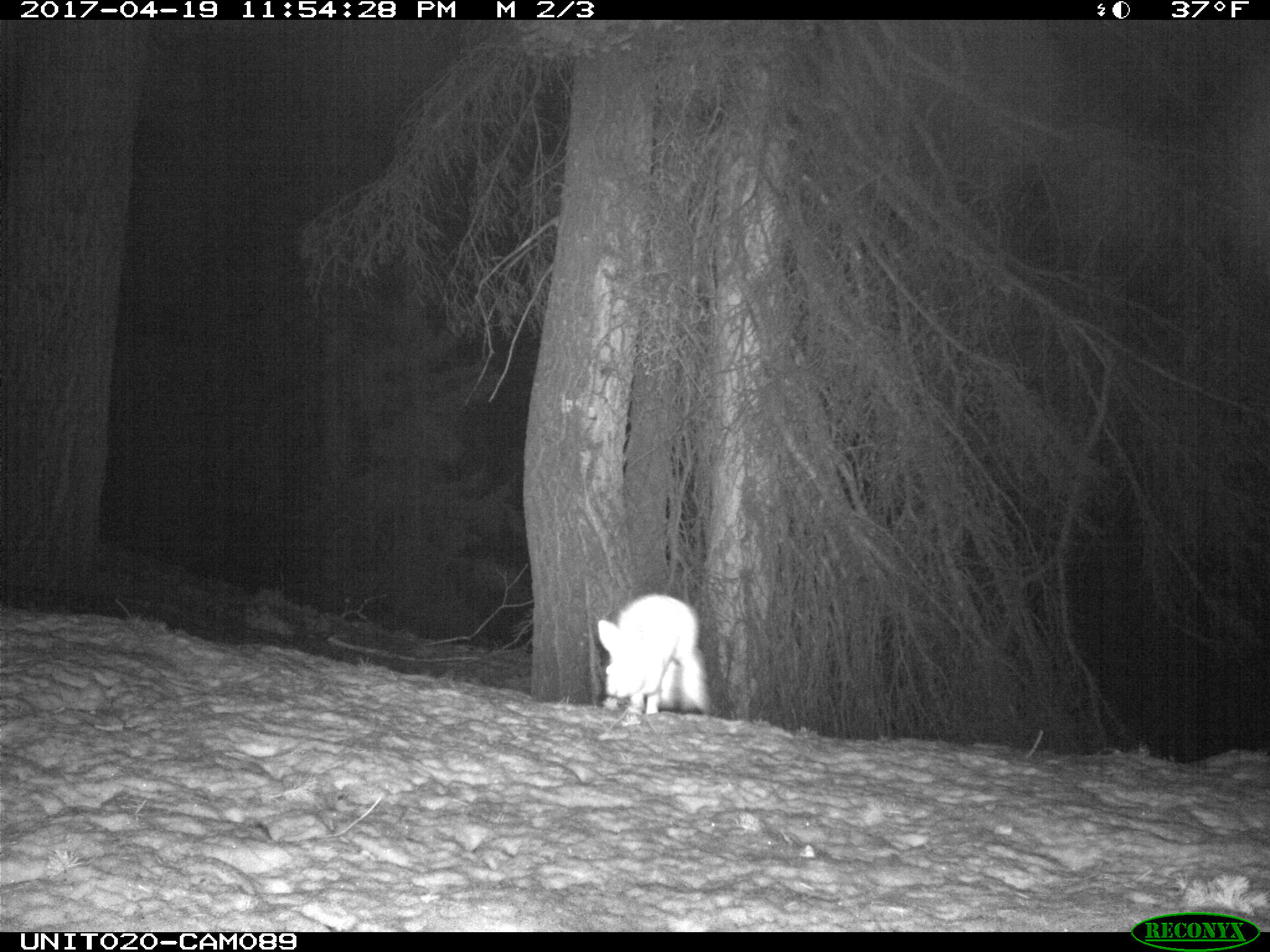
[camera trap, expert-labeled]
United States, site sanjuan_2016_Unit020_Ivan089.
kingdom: Animalia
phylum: Chordata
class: Mammalia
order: Lagomorpha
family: Leporidae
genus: Lepus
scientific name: Lepus americanus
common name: snowshoe hare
Lepus americanus (snowshoe hare).